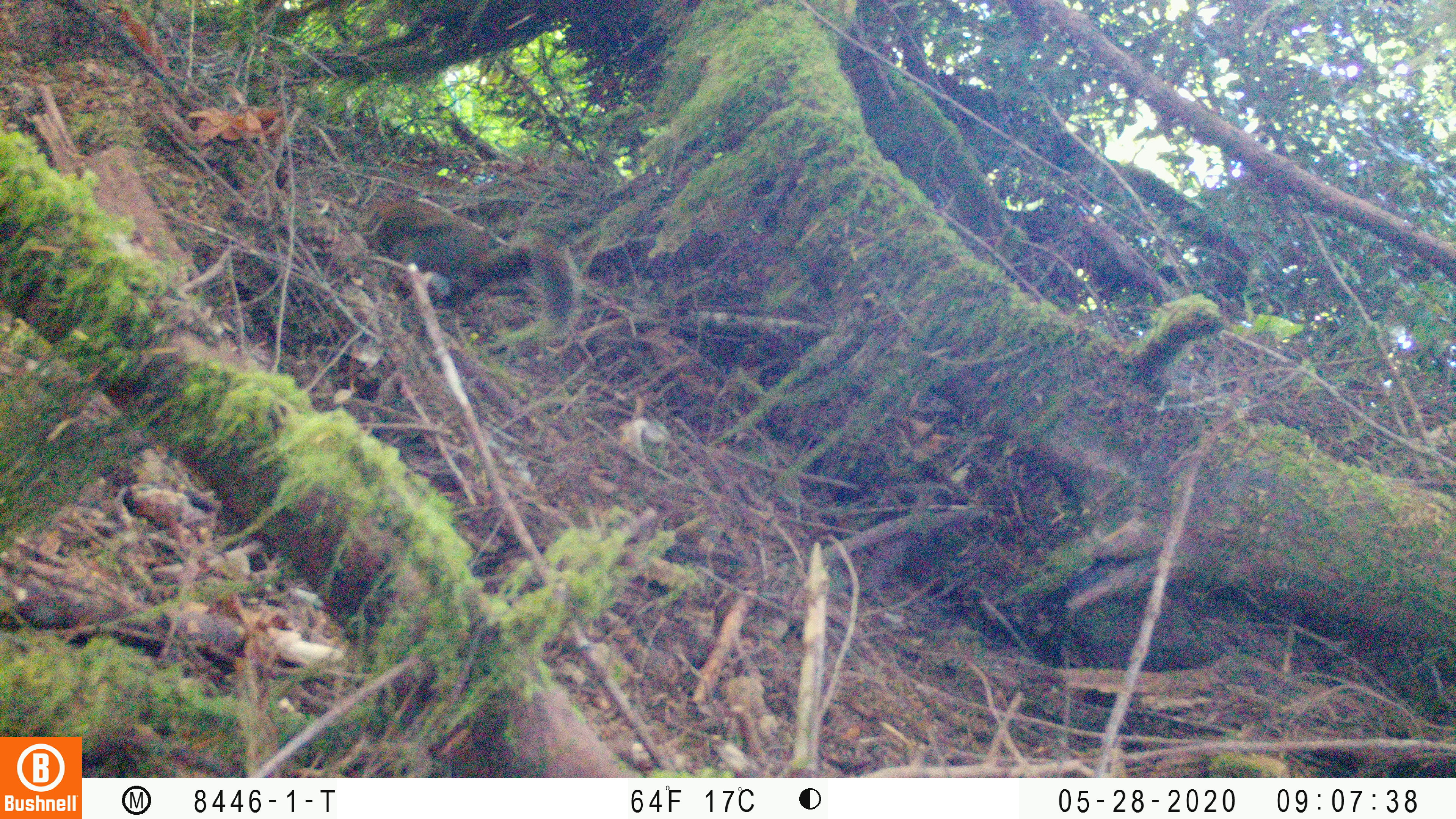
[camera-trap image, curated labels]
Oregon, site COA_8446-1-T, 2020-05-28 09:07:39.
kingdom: Animalia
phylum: Chordata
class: Mammalia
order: Rodentia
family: Sciuridae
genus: Tamiasciurus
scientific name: Tamiasciurus douglasii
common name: douglas squirrel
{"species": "douglas squirrel (Tamiasciurus douglasii)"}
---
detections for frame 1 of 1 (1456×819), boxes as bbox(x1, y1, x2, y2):
douglas squirrel: bbox(362, 197, 590, 335)